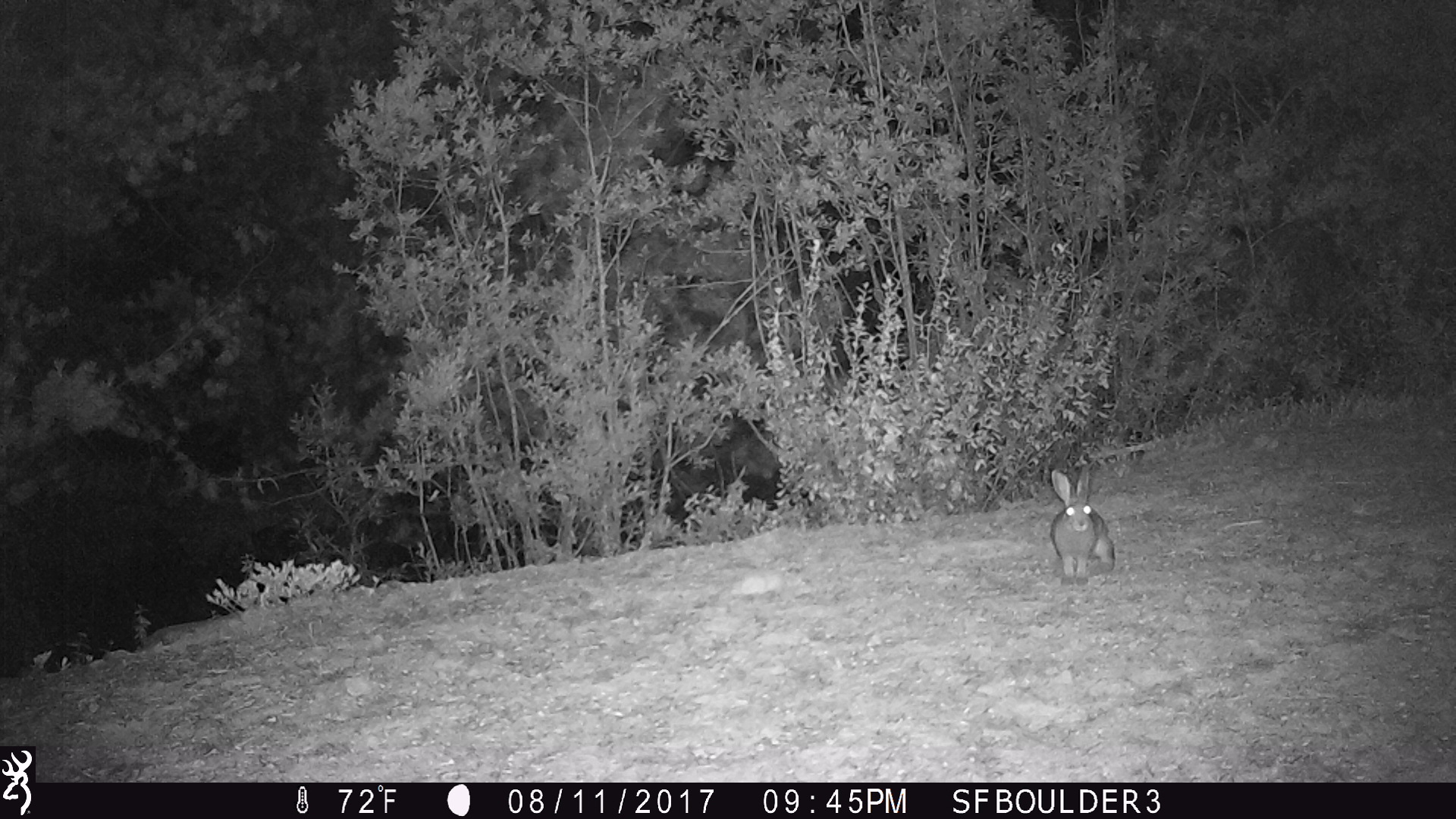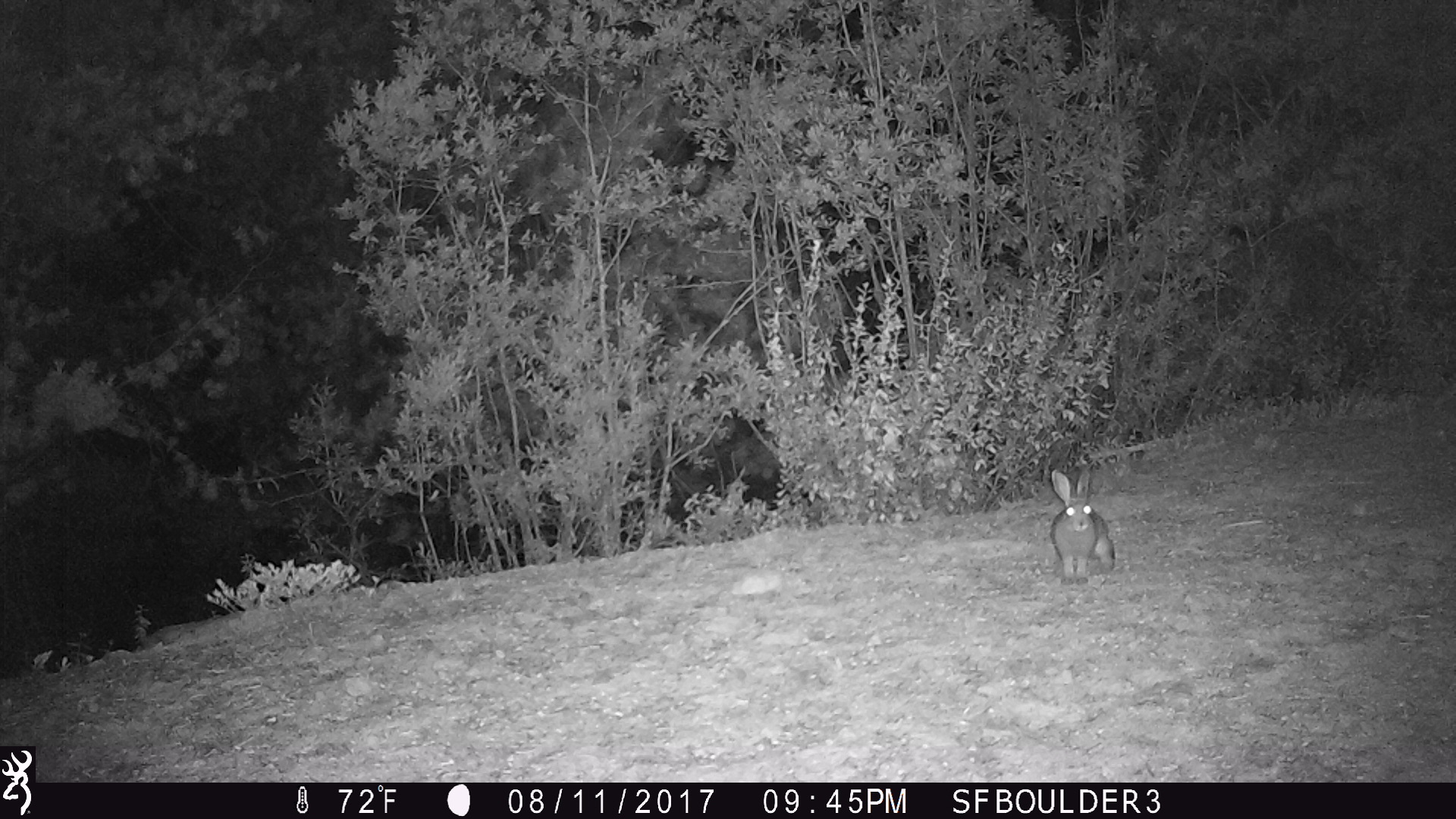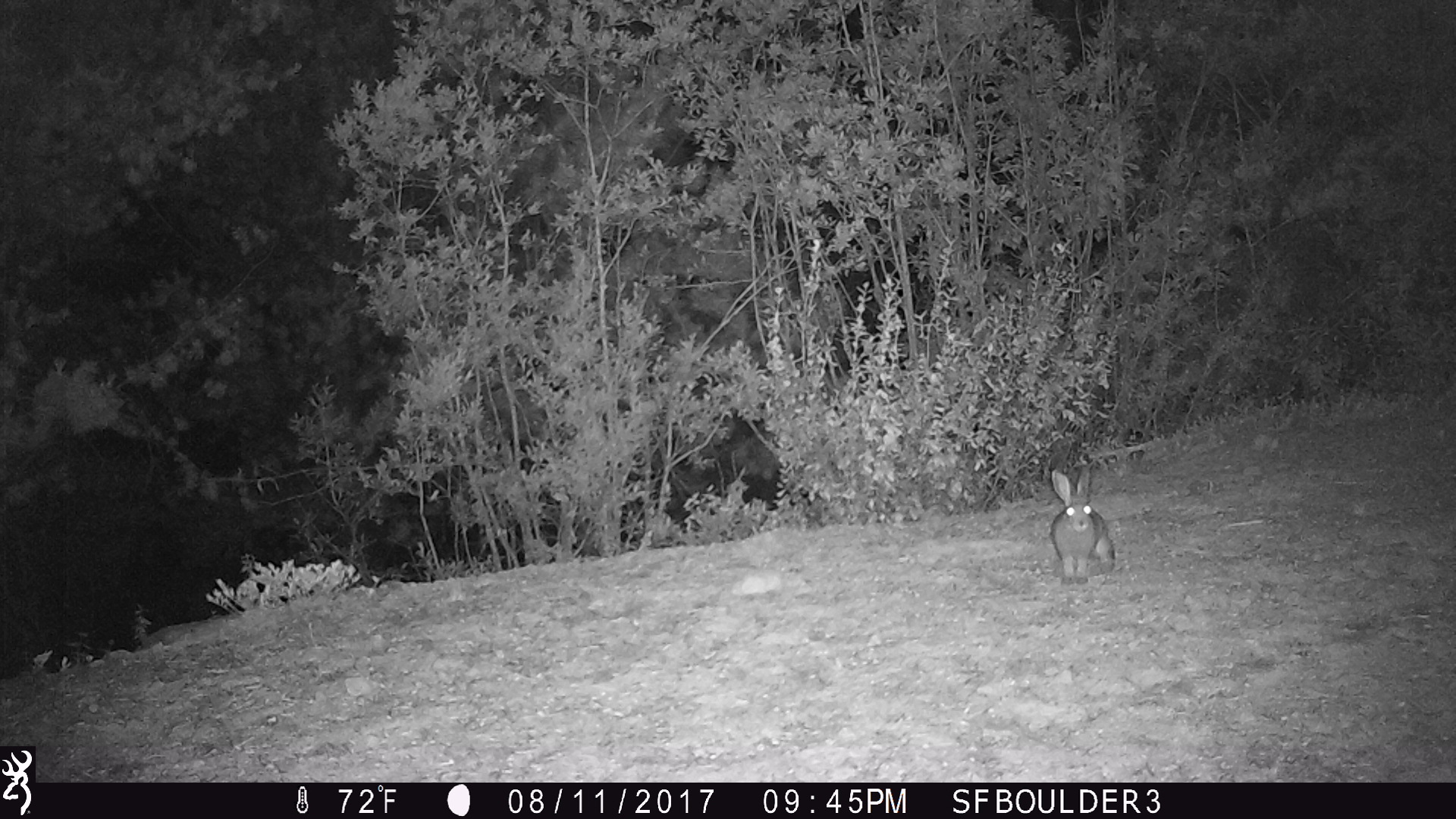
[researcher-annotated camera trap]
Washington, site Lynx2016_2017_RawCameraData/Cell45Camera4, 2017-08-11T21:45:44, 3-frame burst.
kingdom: Animalia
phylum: Chordata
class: Mammalia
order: Lagomorpha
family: Leporidae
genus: Lepus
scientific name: Lepus americanus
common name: snowshoe hare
Lepus americanus (snowshoe hare). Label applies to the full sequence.